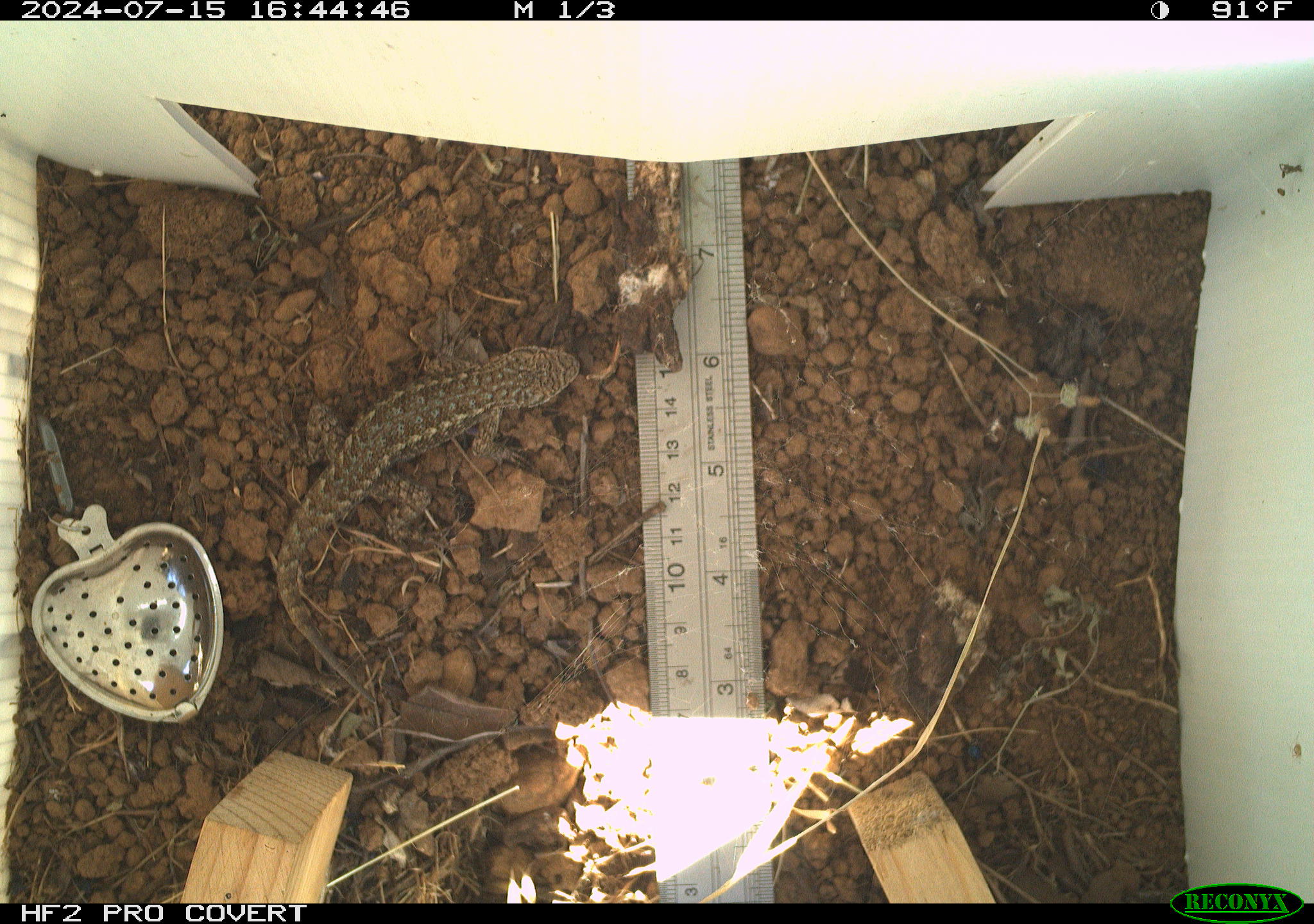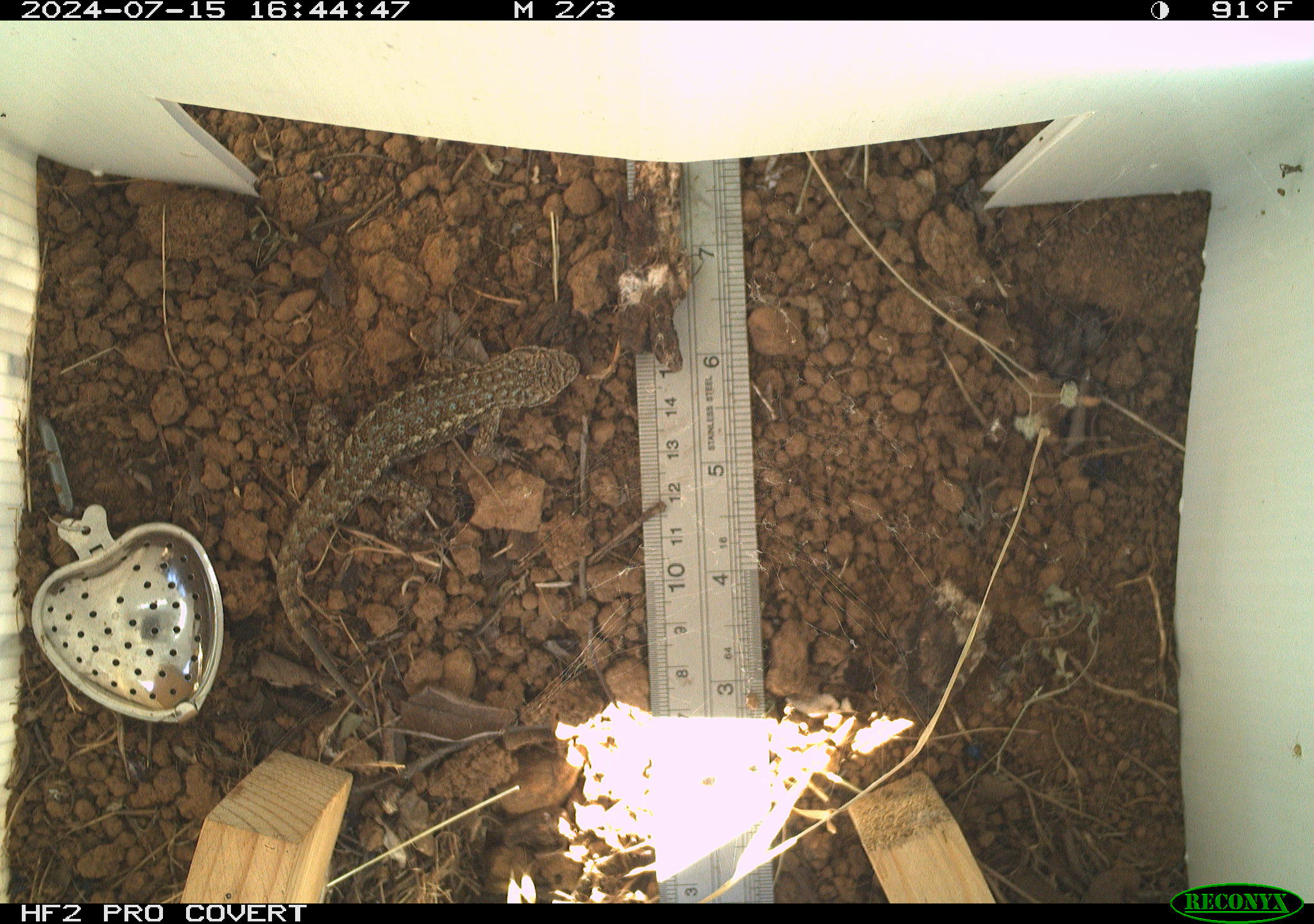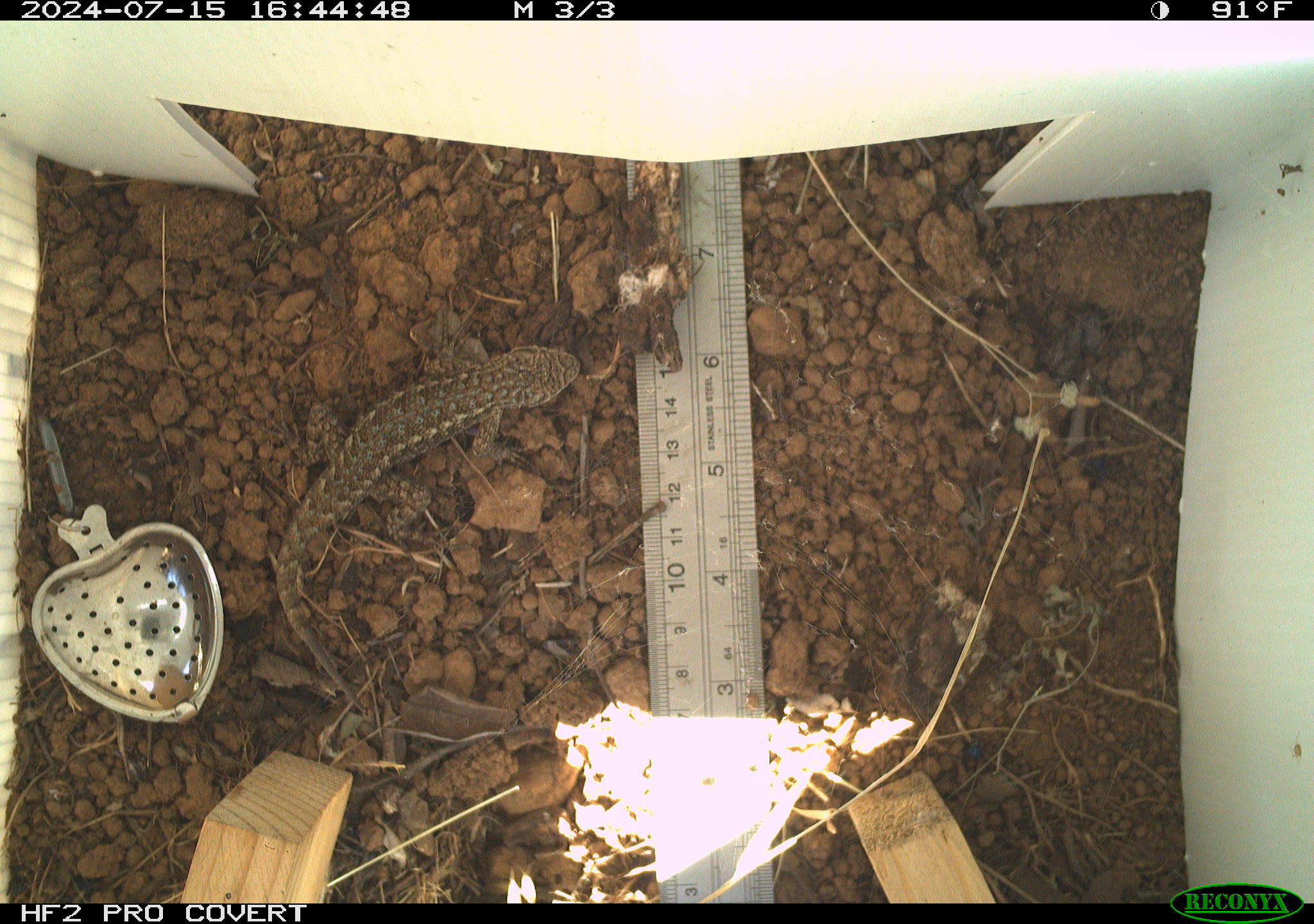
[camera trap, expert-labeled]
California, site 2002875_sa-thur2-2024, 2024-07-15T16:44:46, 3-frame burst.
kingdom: Animalia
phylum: Chordata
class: Reptilia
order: Squamata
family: Phrynosomatidae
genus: Sceloporus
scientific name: Sceloporus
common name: spiny lizards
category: sceloporus species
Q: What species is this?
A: Sceloporus species (spiny lizards) (Sceloporus).